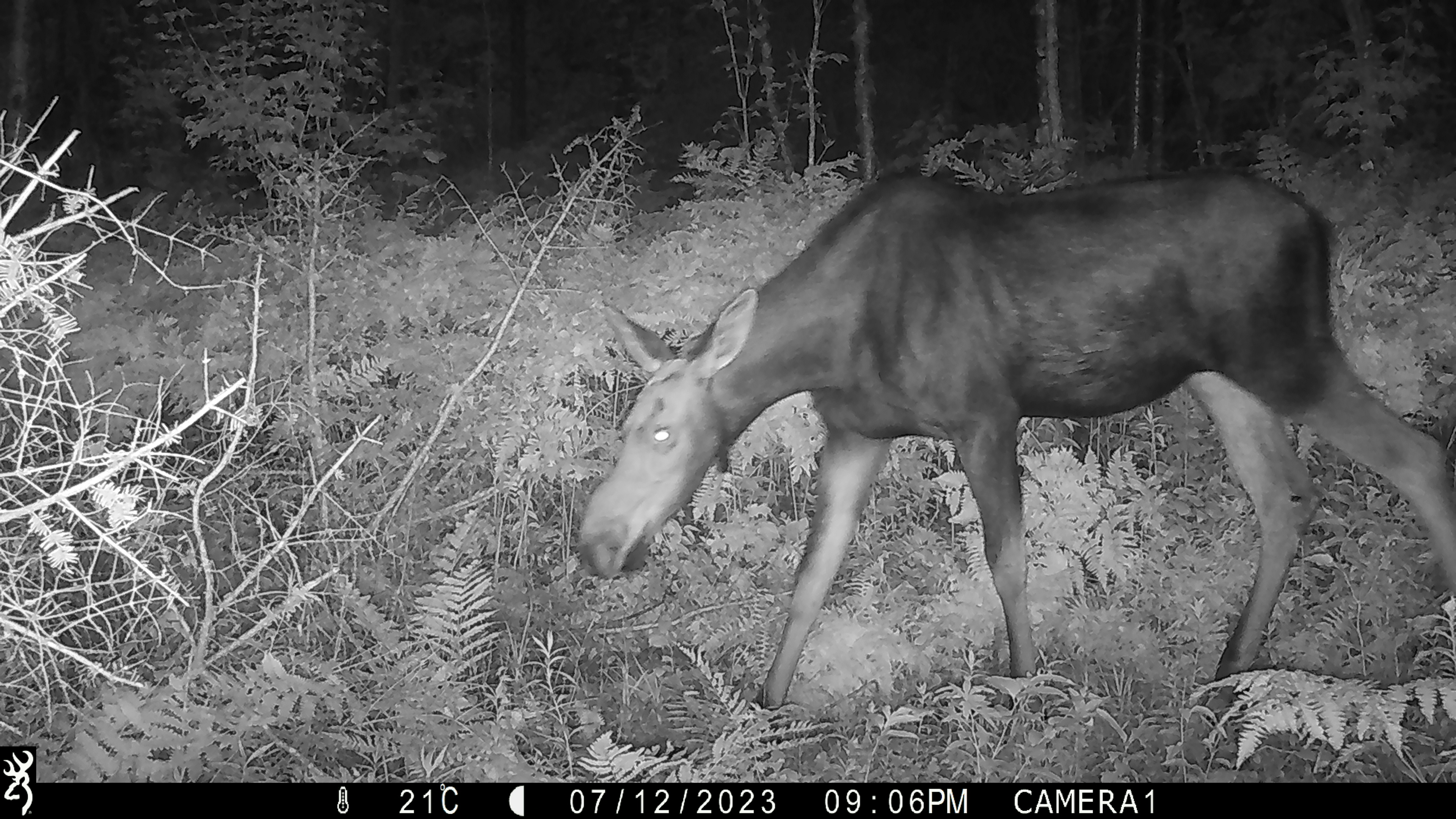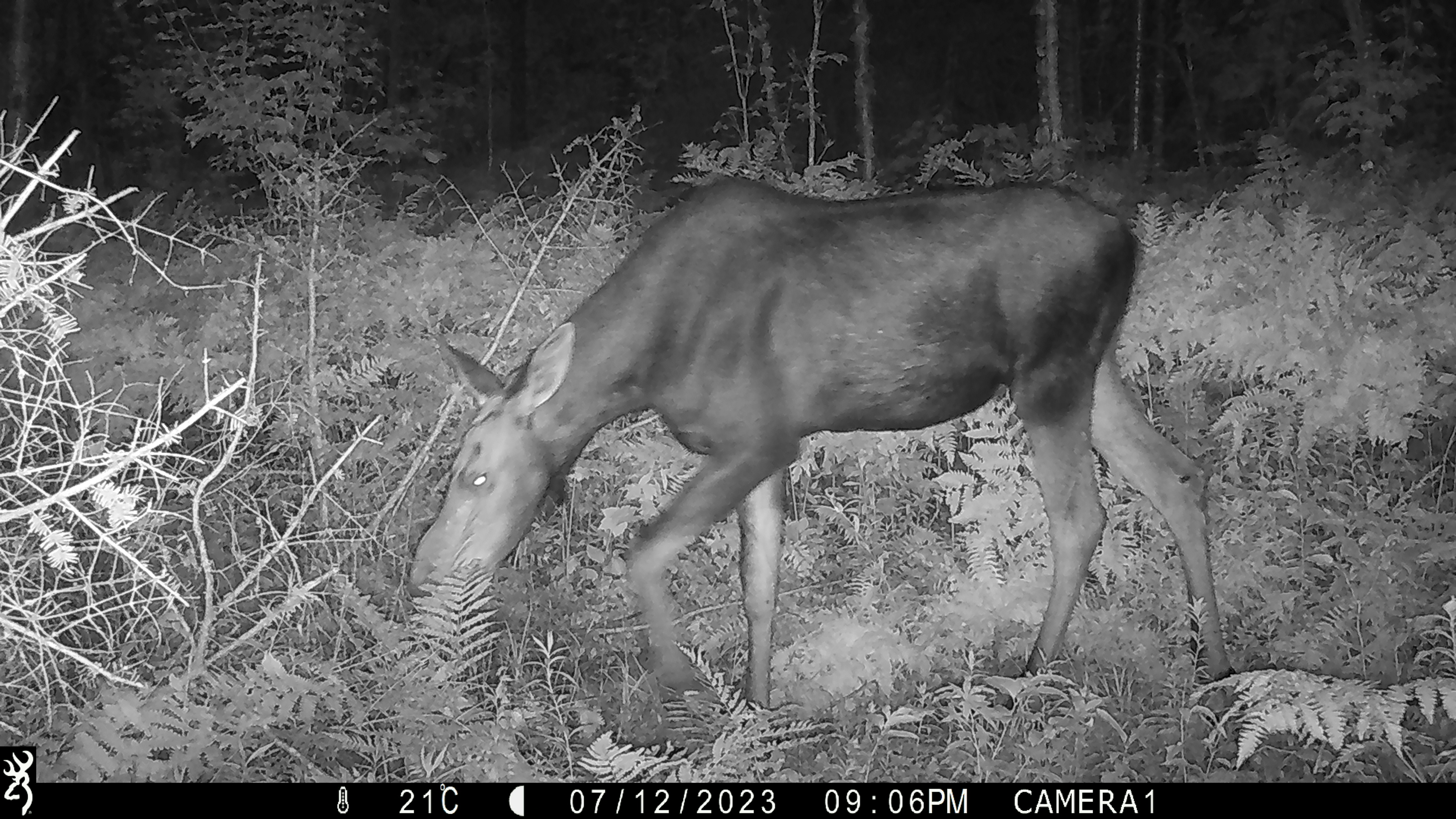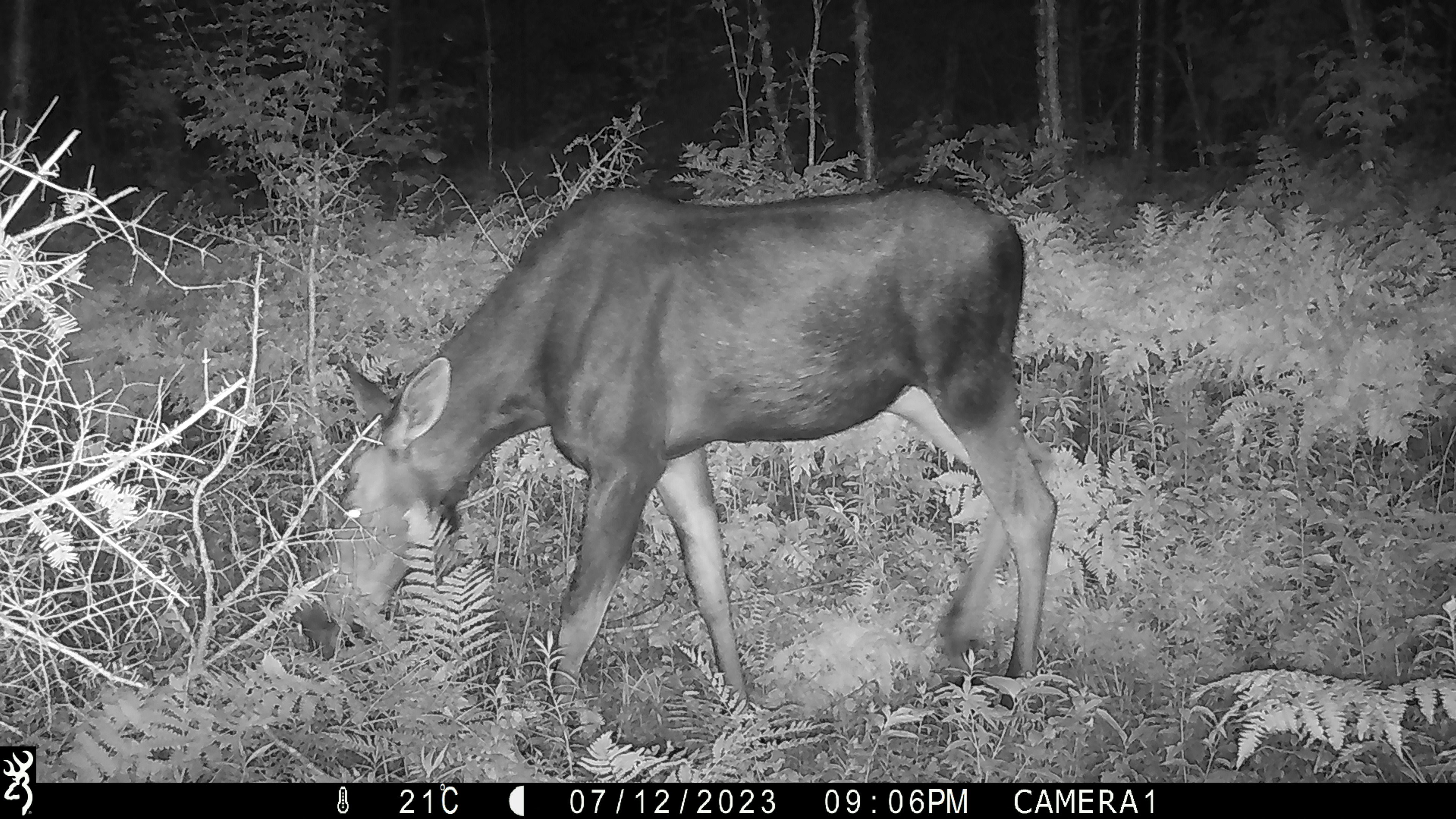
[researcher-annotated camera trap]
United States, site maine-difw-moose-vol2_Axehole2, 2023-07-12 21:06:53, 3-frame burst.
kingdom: Animalia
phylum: Chordata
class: Mammalia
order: Artiodactyla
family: Cervidae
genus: Alces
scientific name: Alces alces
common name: moose